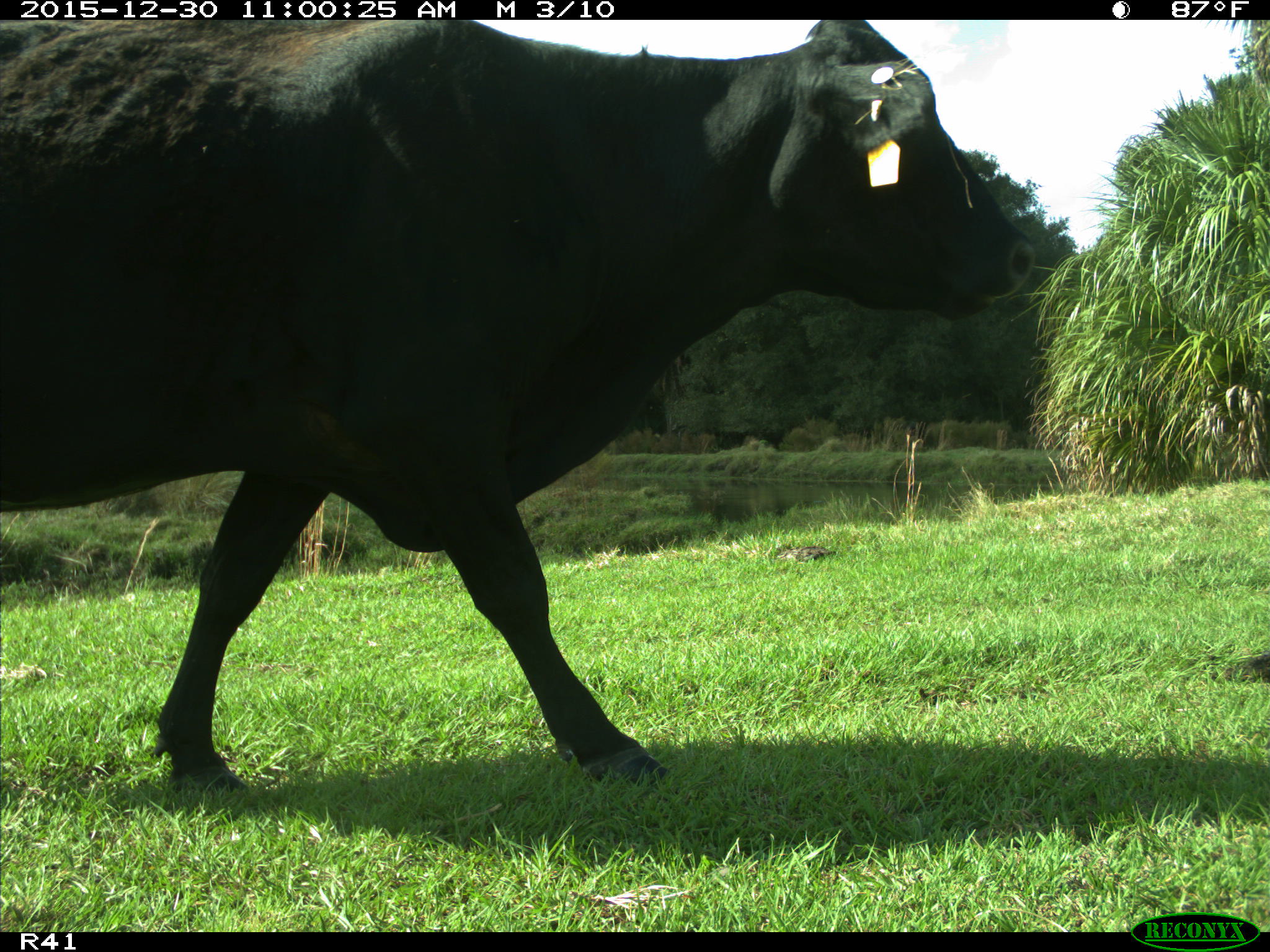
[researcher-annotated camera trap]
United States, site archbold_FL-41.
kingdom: Animalia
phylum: Chordata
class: Mammalia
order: Artiodactyla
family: Bovidae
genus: Bos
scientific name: Bos taurus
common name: domestic cow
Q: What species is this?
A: Bos taurus (domestic cow).